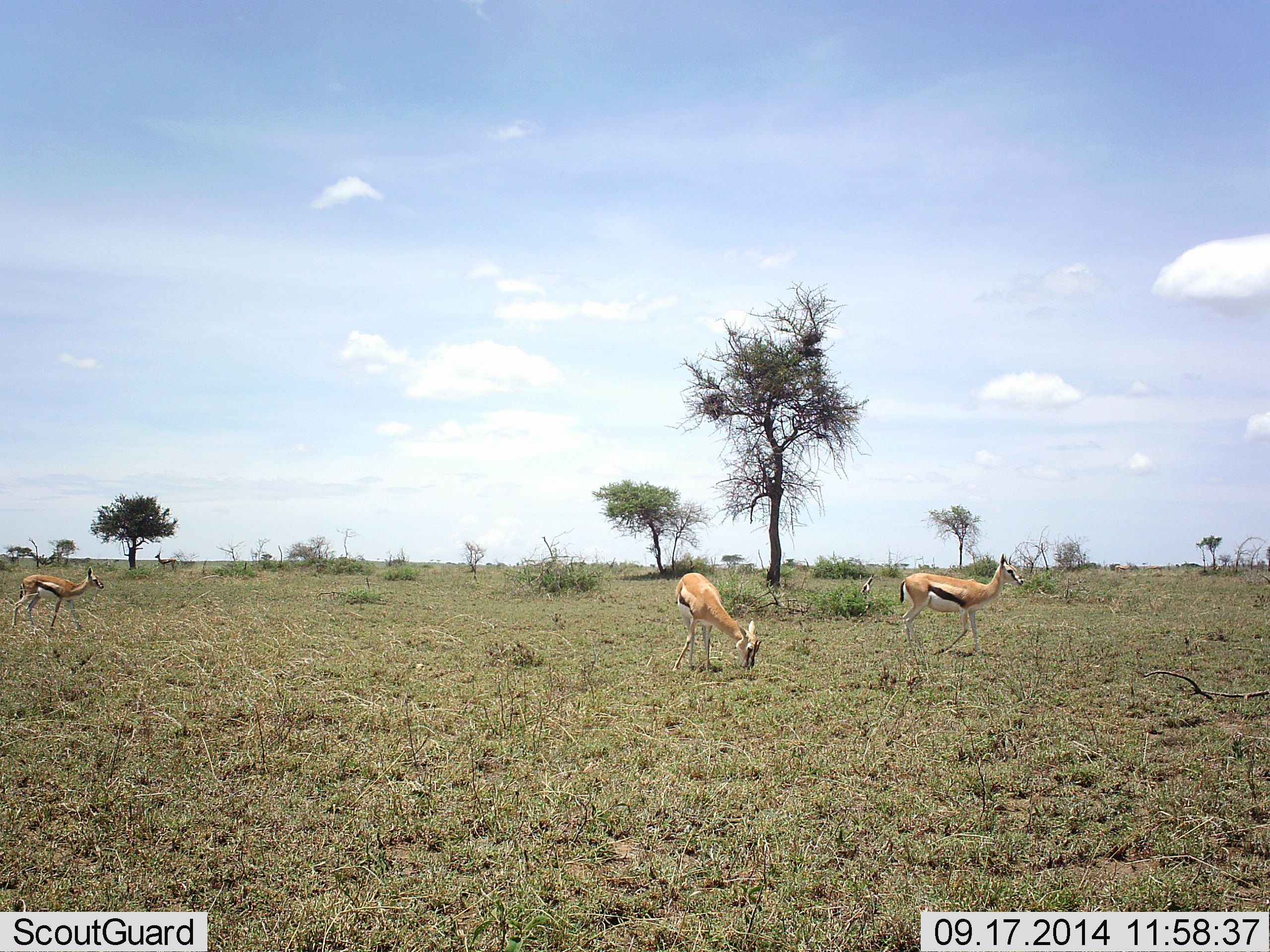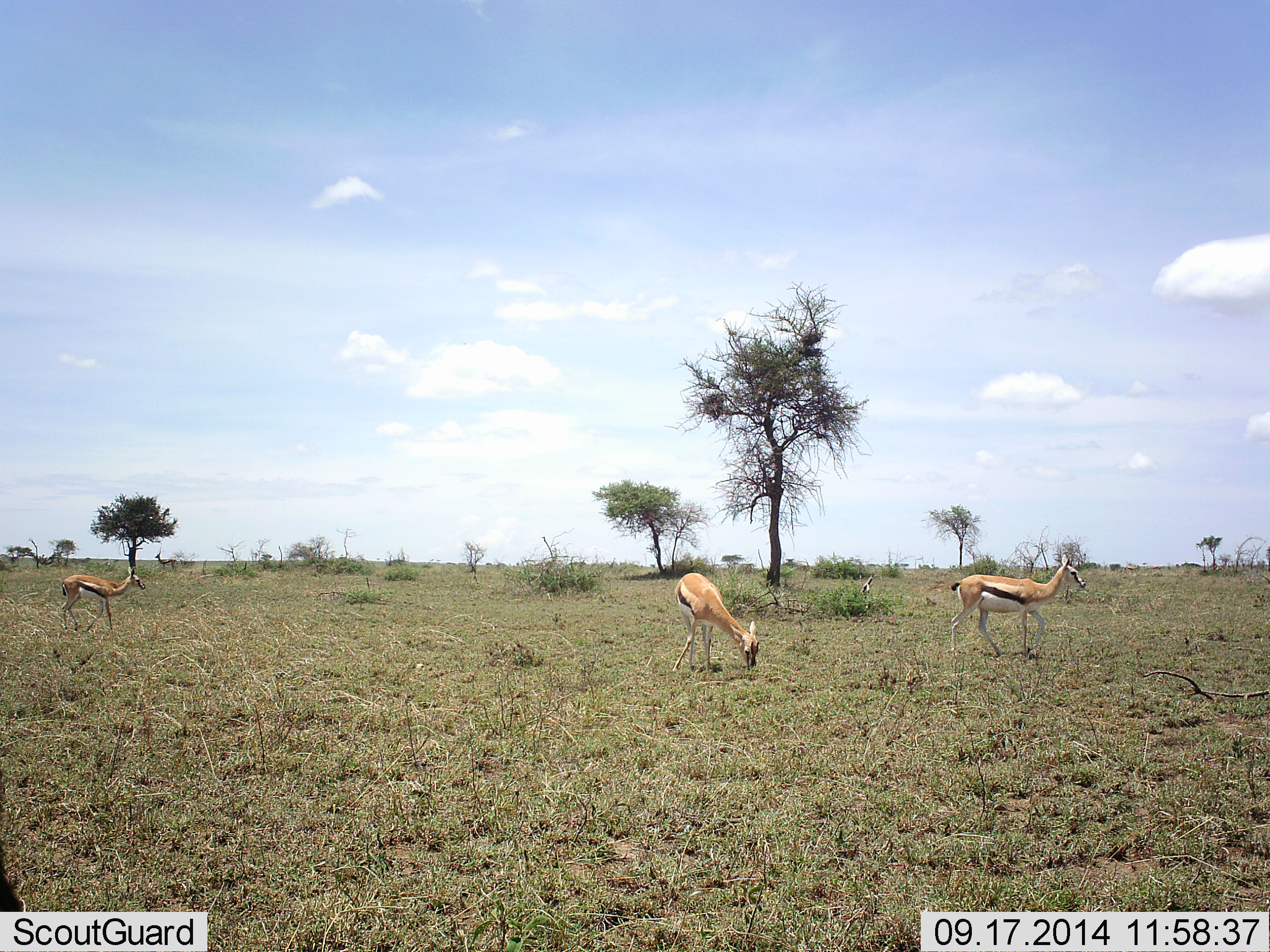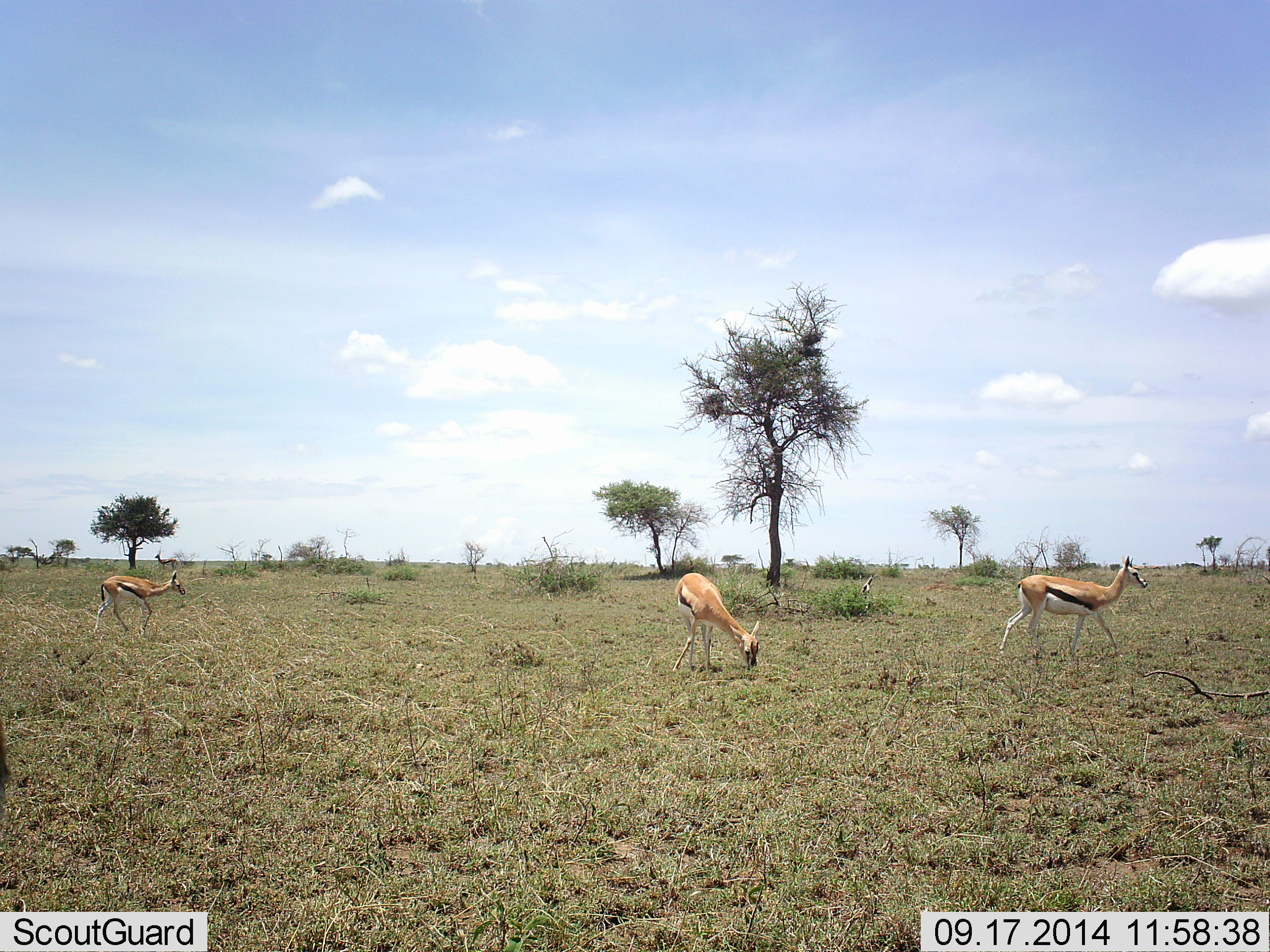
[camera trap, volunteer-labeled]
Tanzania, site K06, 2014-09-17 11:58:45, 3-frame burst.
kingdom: Animalia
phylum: Chordata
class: Mammalia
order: Artiodactyla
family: Bovidae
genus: Eudorcas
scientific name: Eudorcas thomsonii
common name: thomson's gazelle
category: gazellethomsons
Gazellethomsons (thomson's gazelle) (Eudorcas thomsonii), count 3. Behavior (volunteer vote fractions): standing 70%, resting 0%, moving 80%, interacting 10%. Young present (vote fraction): 10%. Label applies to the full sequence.